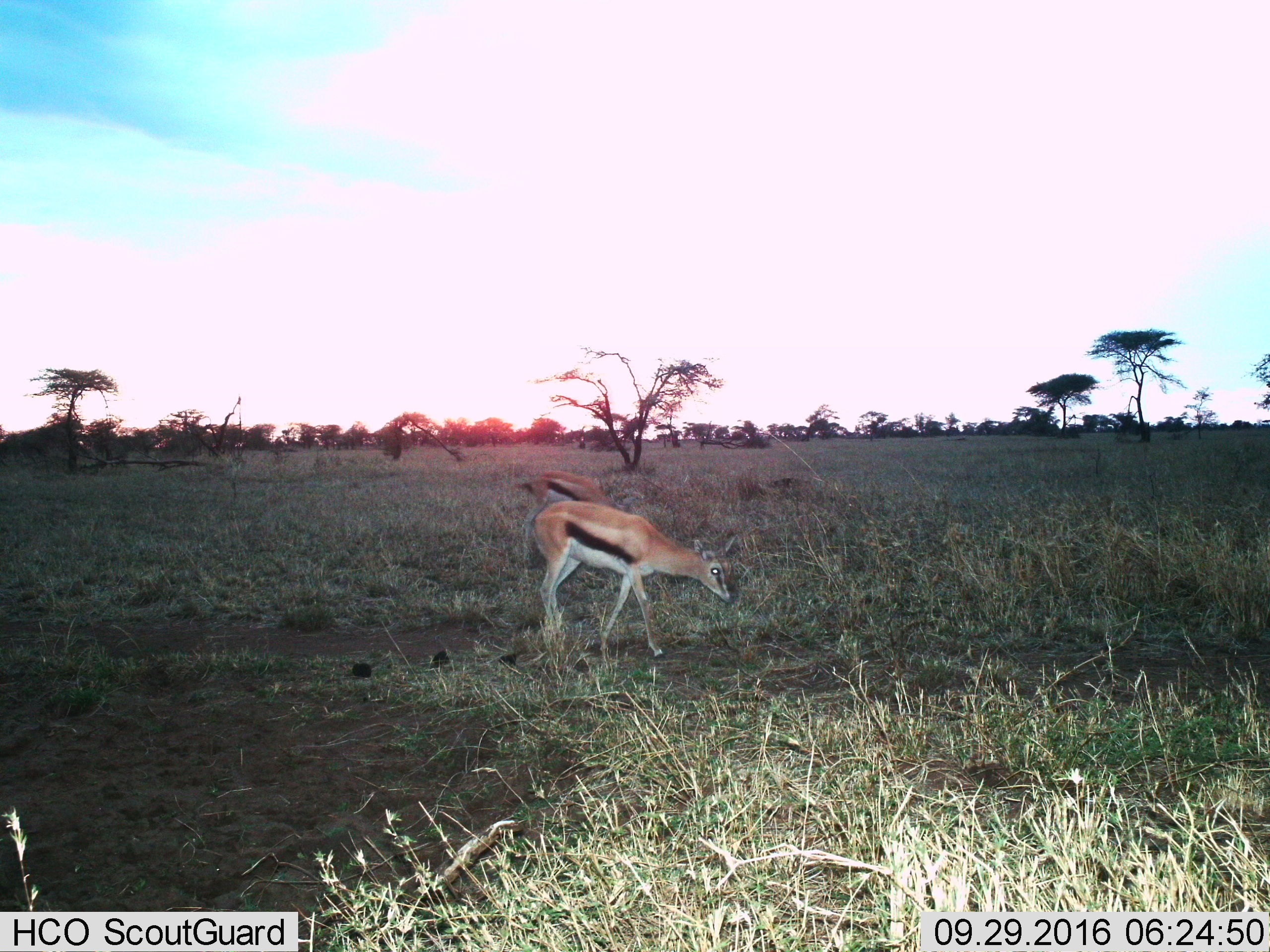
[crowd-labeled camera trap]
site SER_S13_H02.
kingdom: Animalia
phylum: Chordata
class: Mammalia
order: Artiodactyla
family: Bovidae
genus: Eudorcas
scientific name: Eudorcas thomsonii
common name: thomson's gazelle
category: gazellethomsons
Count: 2.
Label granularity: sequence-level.